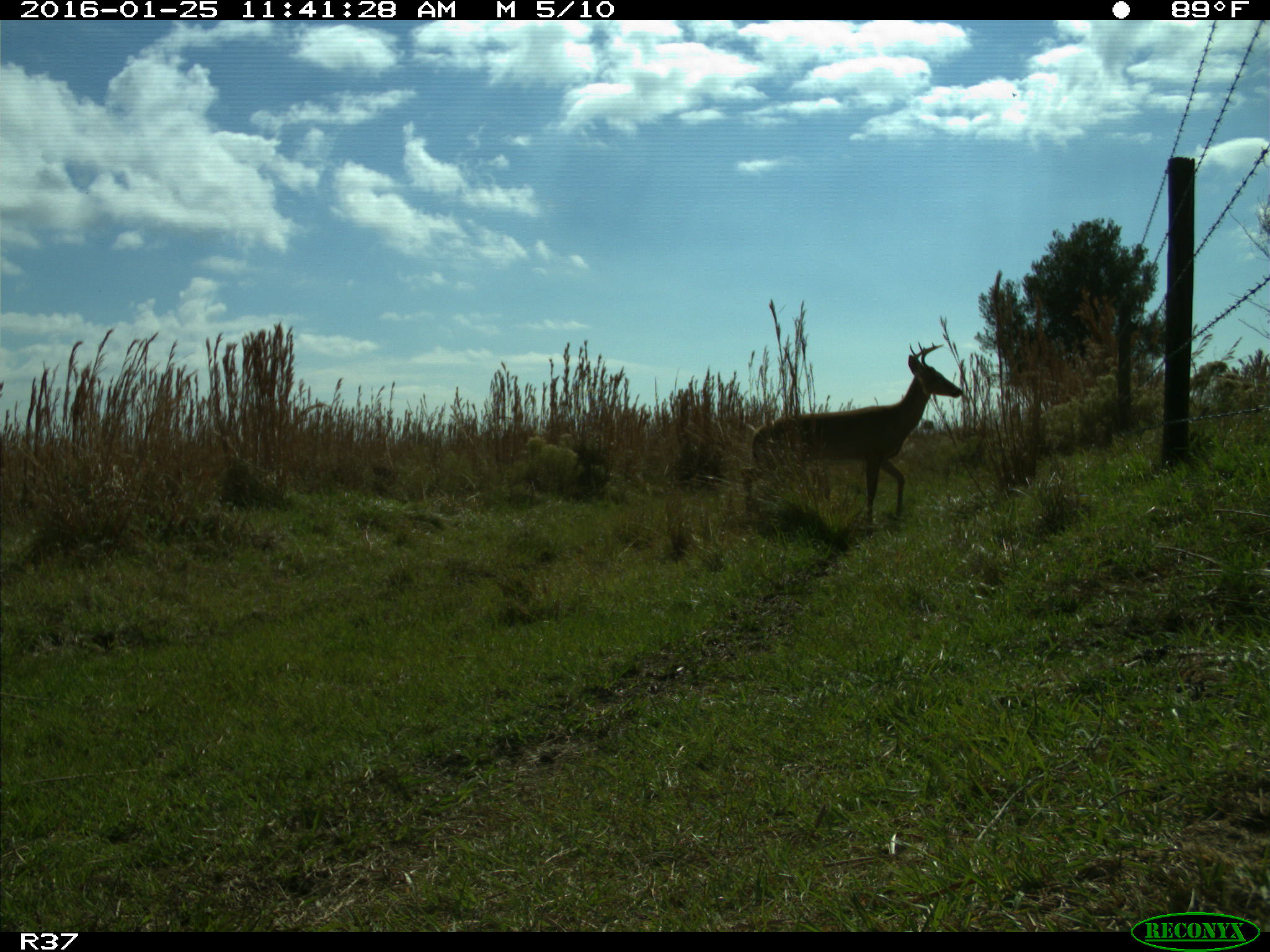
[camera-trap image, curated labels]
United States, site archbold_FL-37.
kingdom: Animalia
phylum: Chordata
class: Mammalia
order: Artiodactyla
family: Cervidae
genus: Odocoileus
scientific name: Odocoileus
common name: deer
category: unidentified deer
Unidentified deer (deer) (Odocoileus).